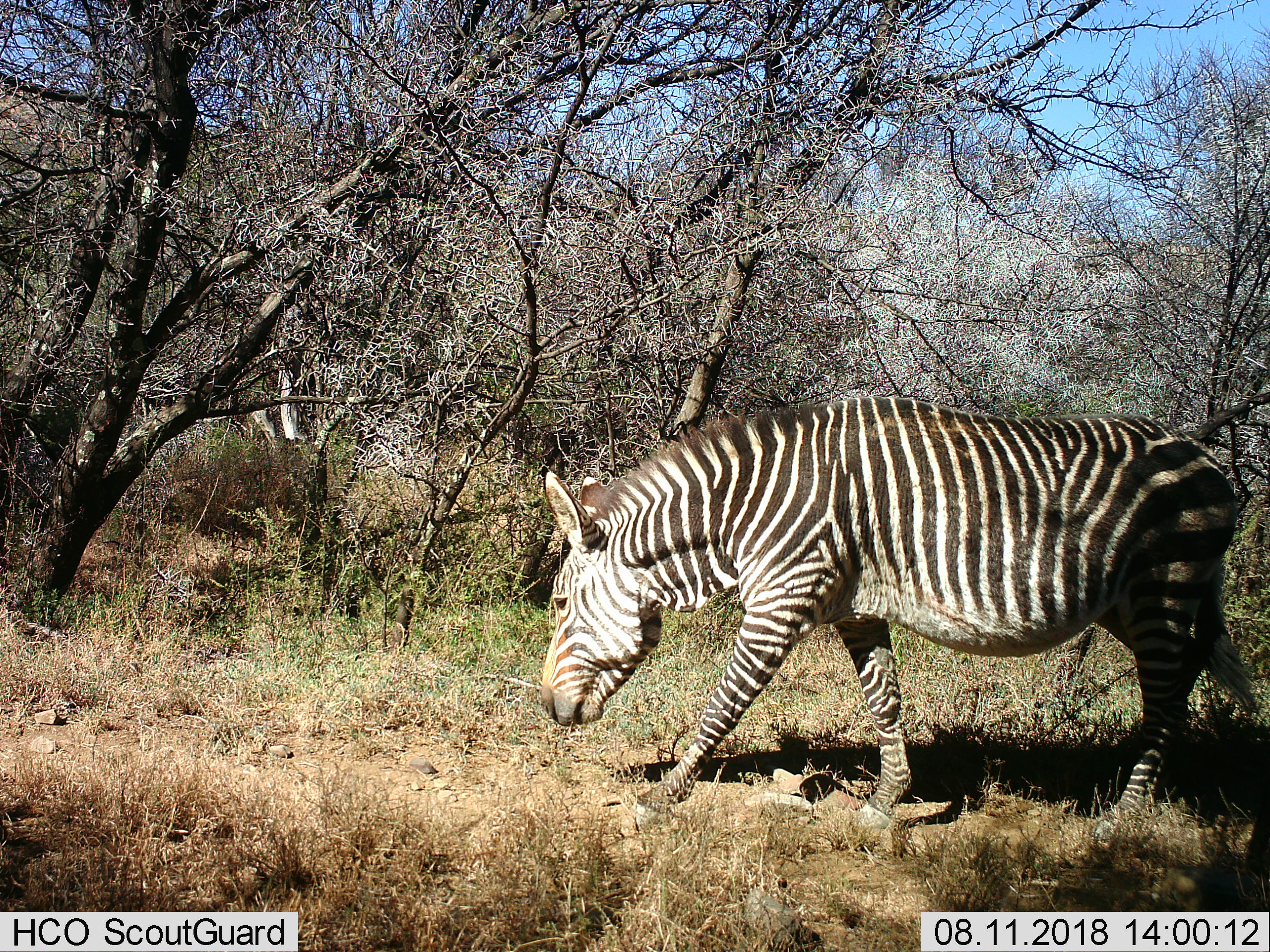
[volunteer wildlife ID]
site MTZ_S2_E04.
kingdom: Animalia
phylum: Chordata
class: Mammalia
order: Perissodactyla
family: Equidae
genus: Equus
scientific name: Equus zebra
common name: mountain zebra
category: zebramountain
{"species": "zebramountain (mountain zebra) (Equus zebra)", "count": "1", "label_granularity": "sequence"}